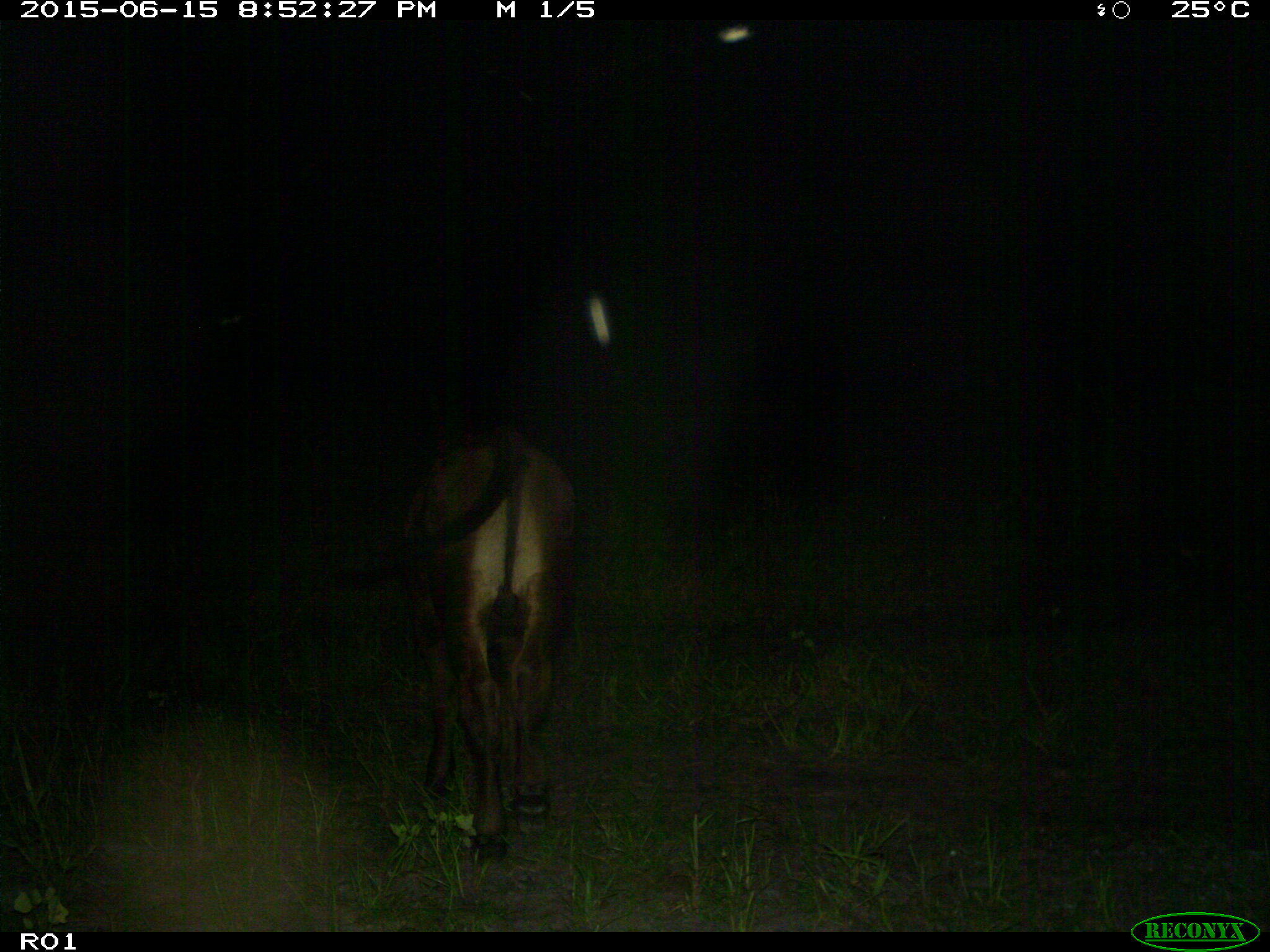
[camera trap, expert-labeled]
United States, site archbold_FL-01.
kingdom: Animalia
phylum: Chordata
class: Mammalia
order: Artiodactyla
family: Bovidae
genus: Bos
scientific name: Bos taurus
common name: domestic cow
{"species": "Bos taurus (domestic cow)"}